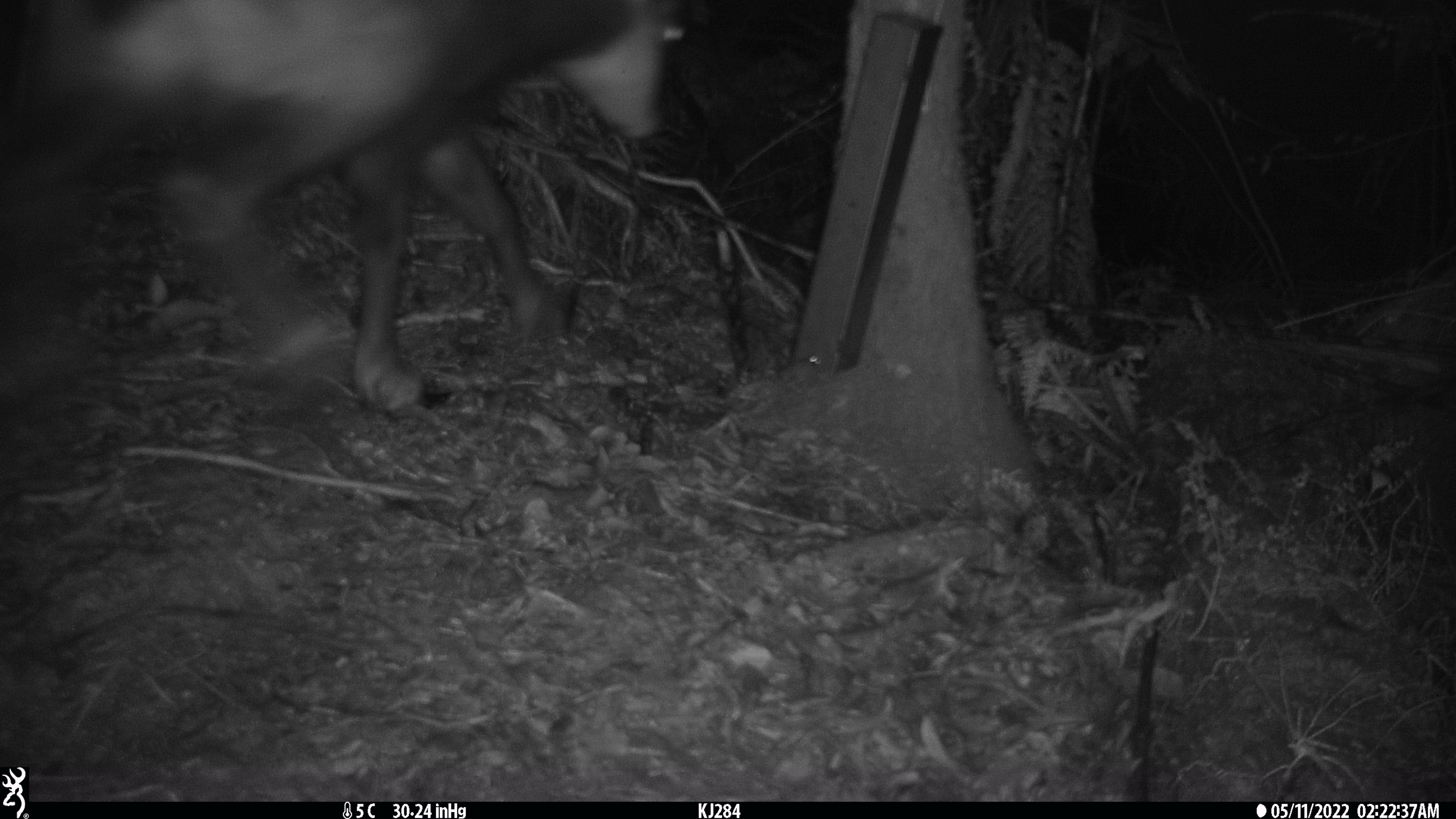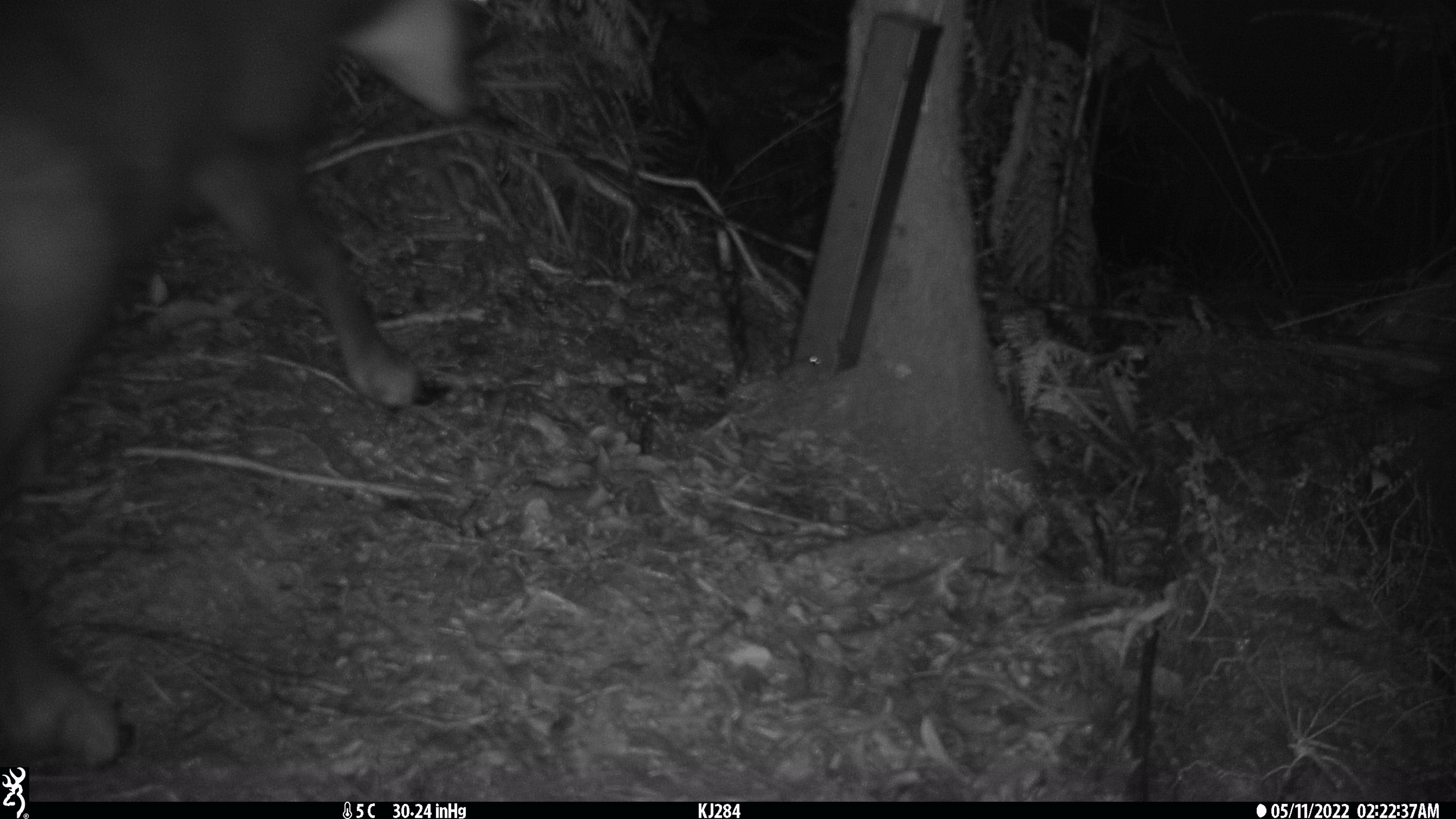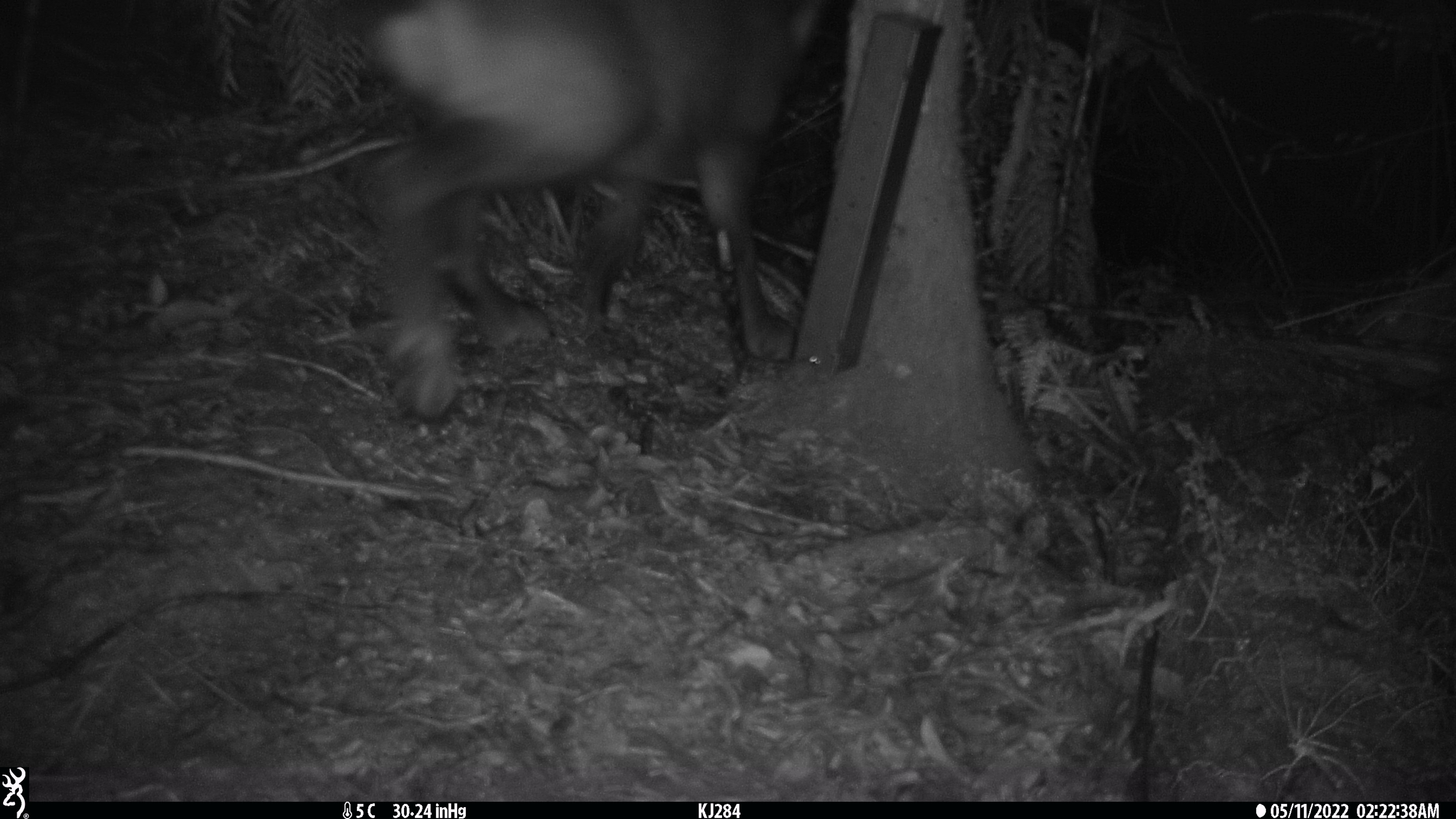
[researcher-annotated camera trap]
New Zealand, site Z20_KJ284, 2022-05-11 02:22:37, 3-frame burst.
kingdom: Animalia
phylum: Chordata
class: Mammalia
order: Artiodactyla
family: Bovidae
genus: Rupicapra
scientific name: Rupicapra rupicapra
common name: alpine chamois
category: chamois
Chamois (alpine chamois) (Rupicapra rupicapra).